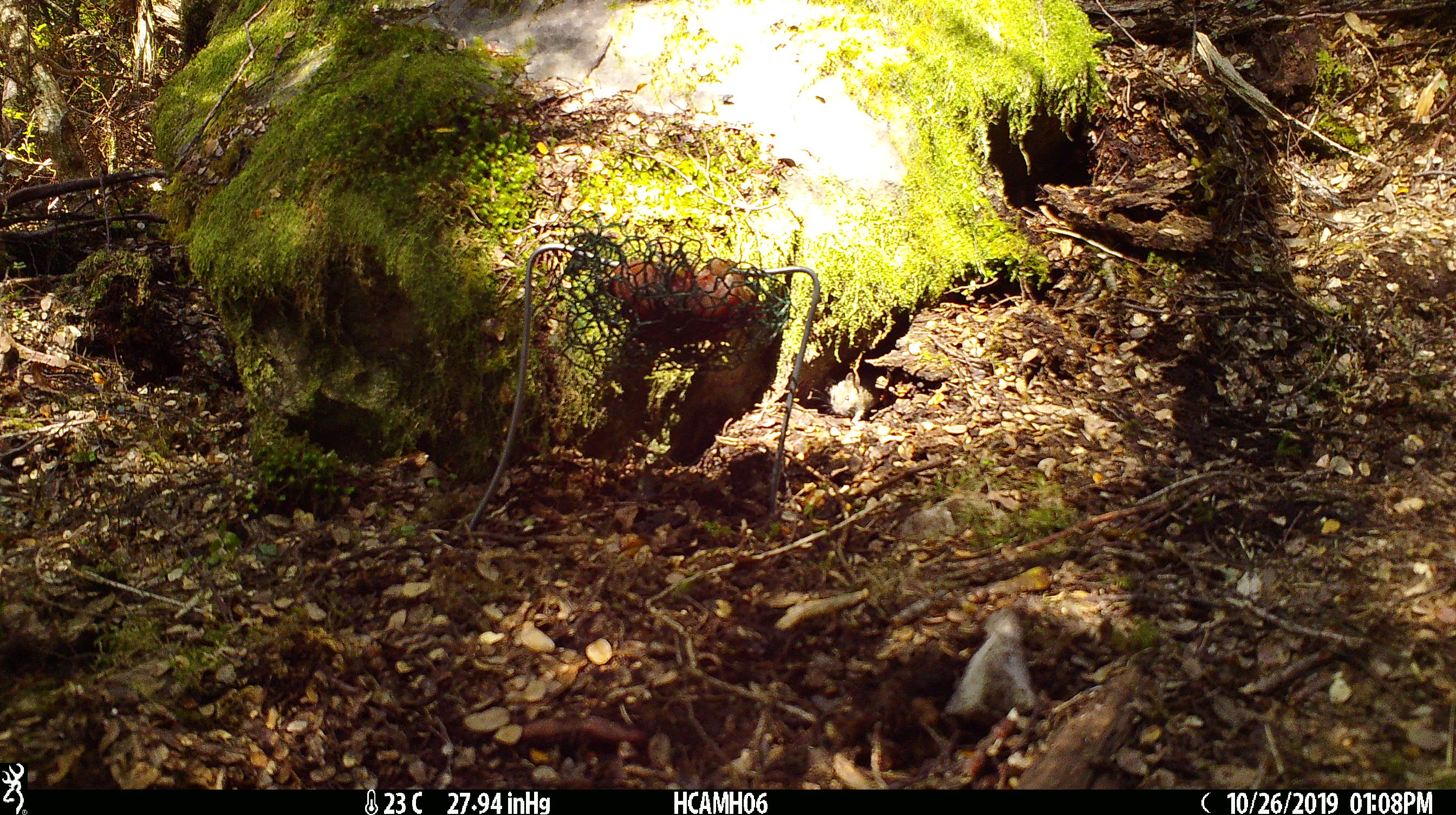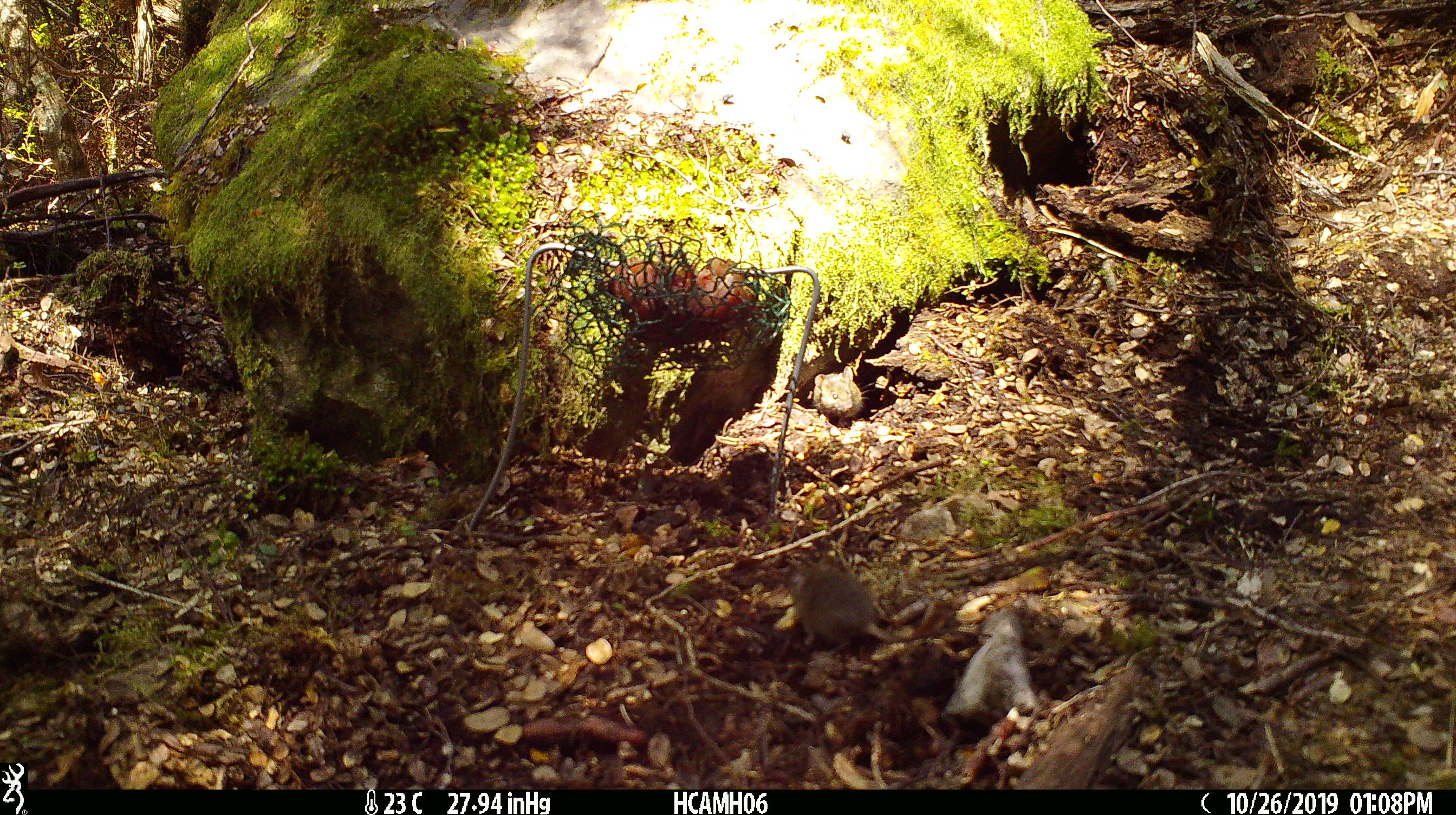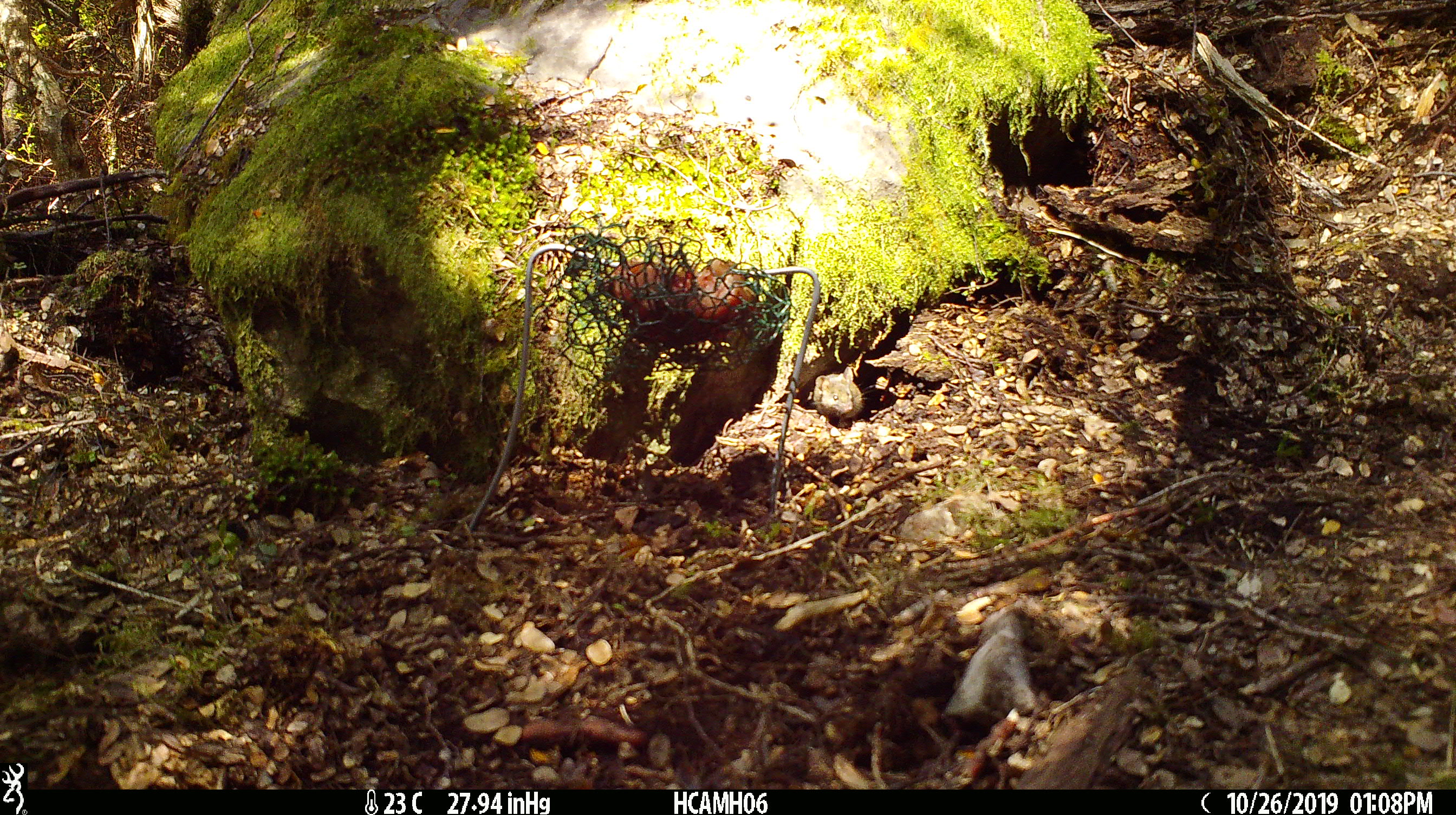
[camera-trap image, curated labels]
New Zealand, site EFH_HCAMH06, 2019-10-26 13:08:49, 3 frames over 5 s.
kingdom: Animalia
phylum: Chordata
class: Mammalia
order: Rodentia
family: Muridae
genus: Mus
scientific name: Mus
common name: mouse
Mouse (Mus).